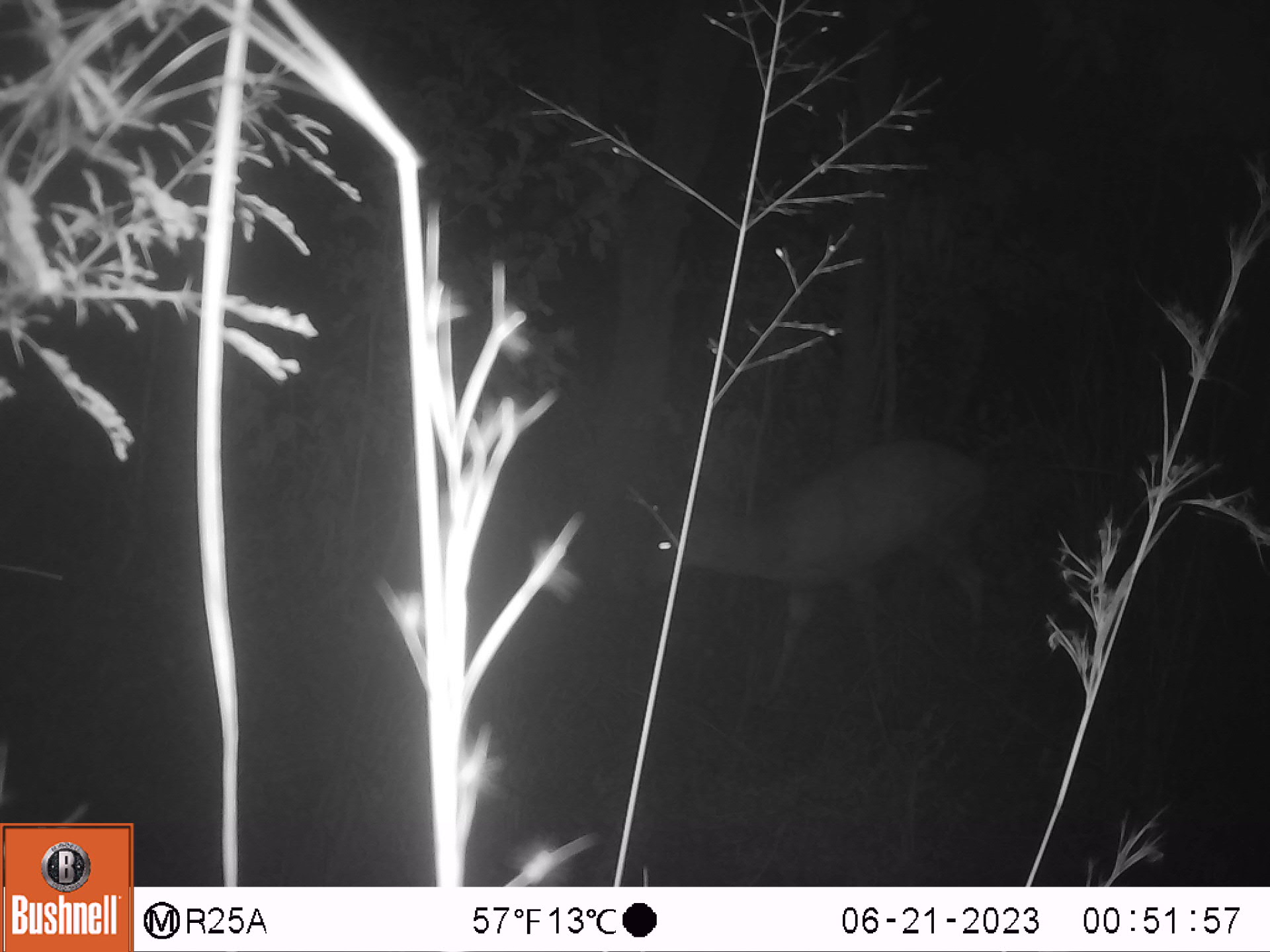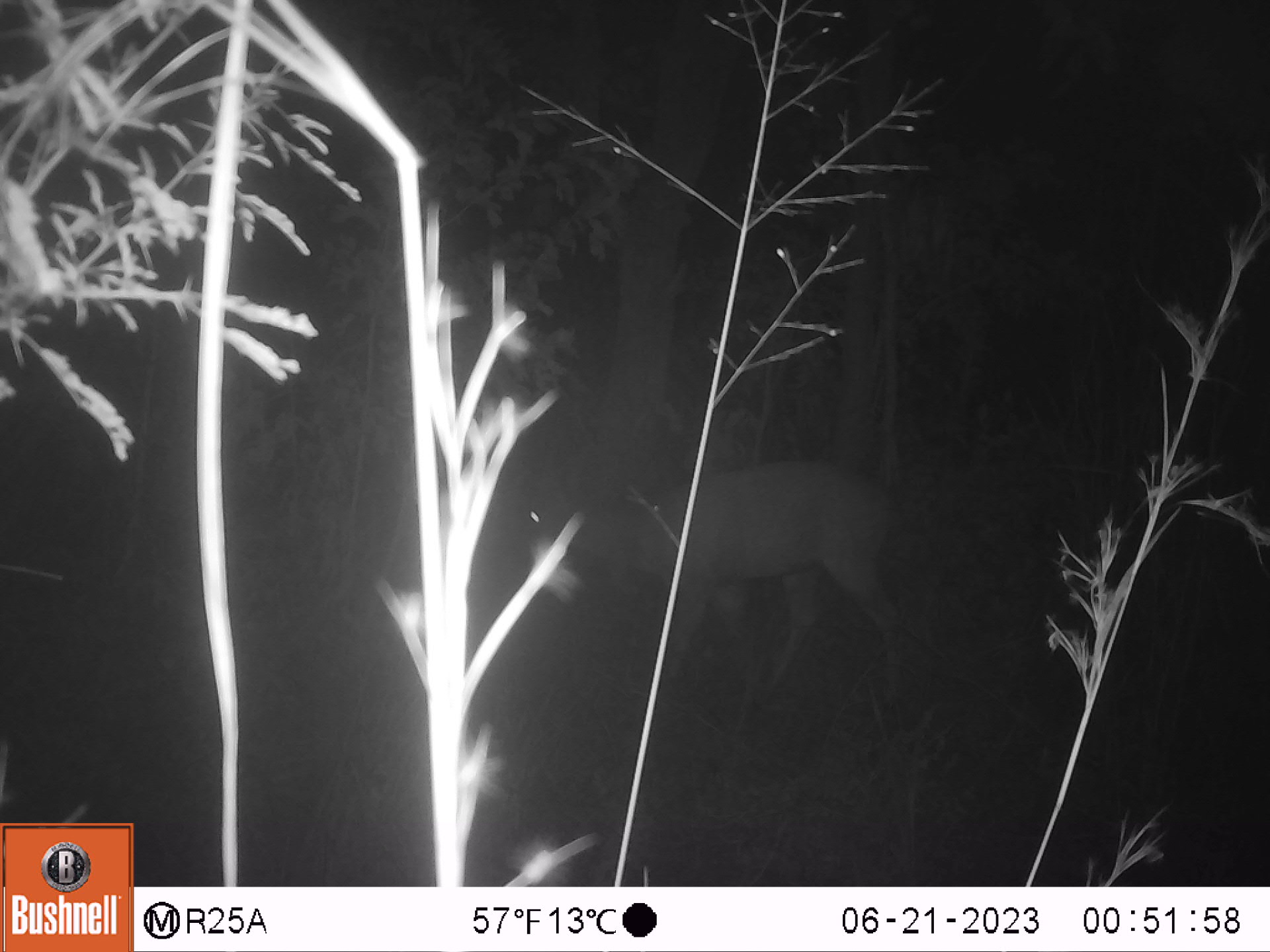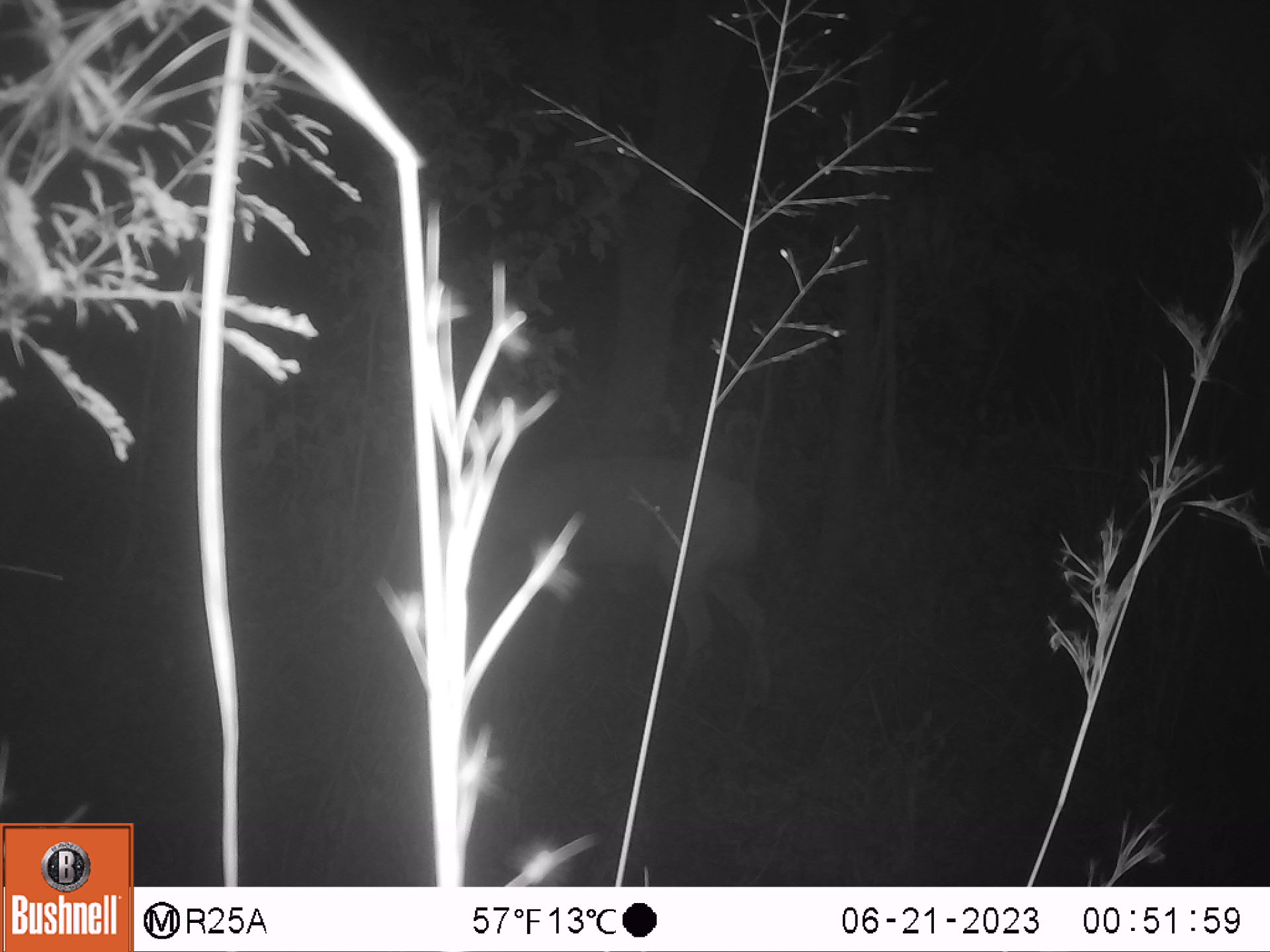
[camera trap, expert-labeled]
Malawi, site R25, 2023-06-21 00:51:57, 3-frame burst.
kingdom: Animalia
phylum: Chordata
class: Mammalia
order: Artiodactyla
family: Bovidae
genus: Tragelaphus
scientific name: Tragelaphus sylvaticus sylvaticus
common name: cape bushbuck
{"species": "cape bushbuck (Tragelaphus sylvaticus sylvaticus)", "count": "1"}